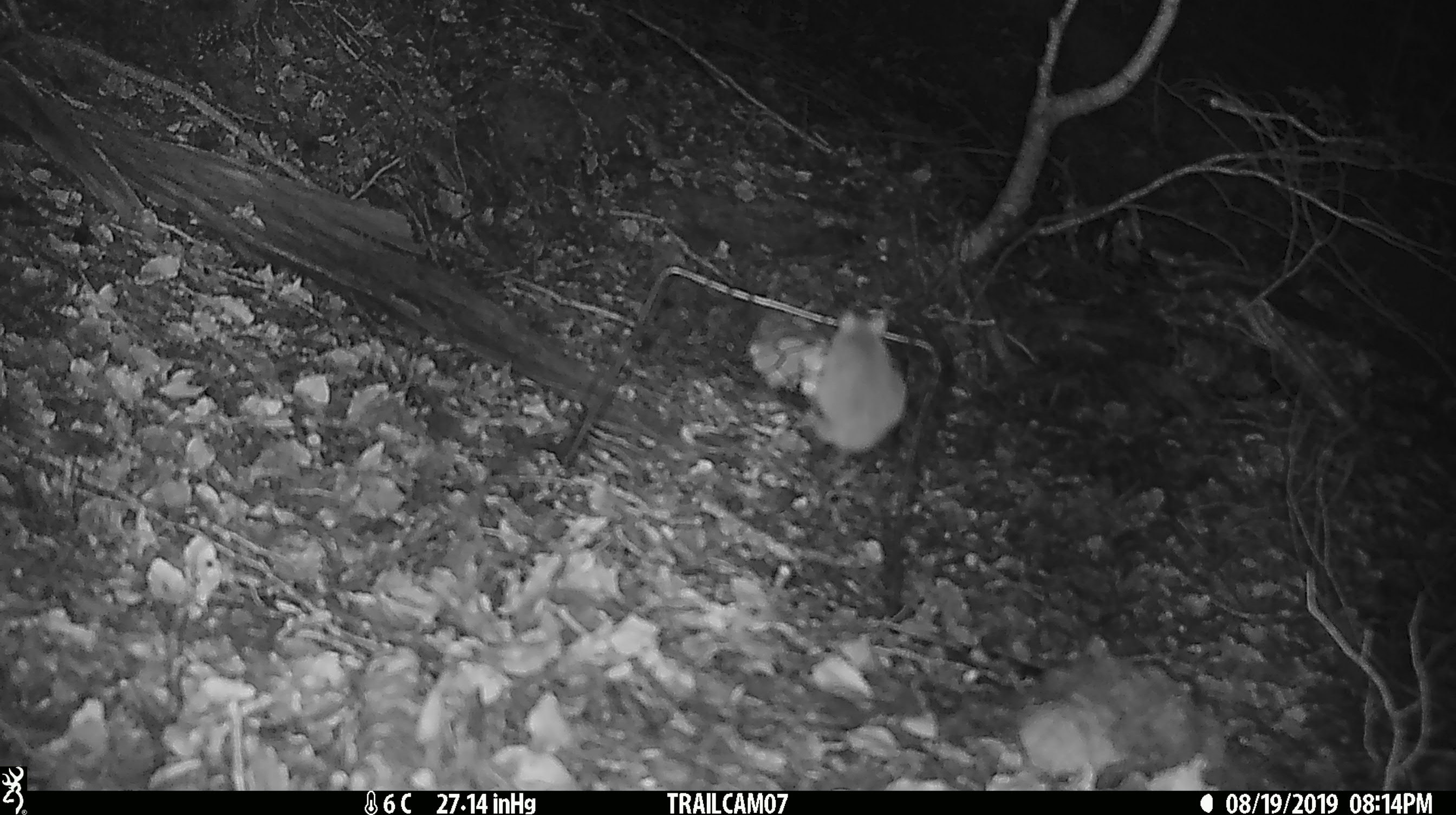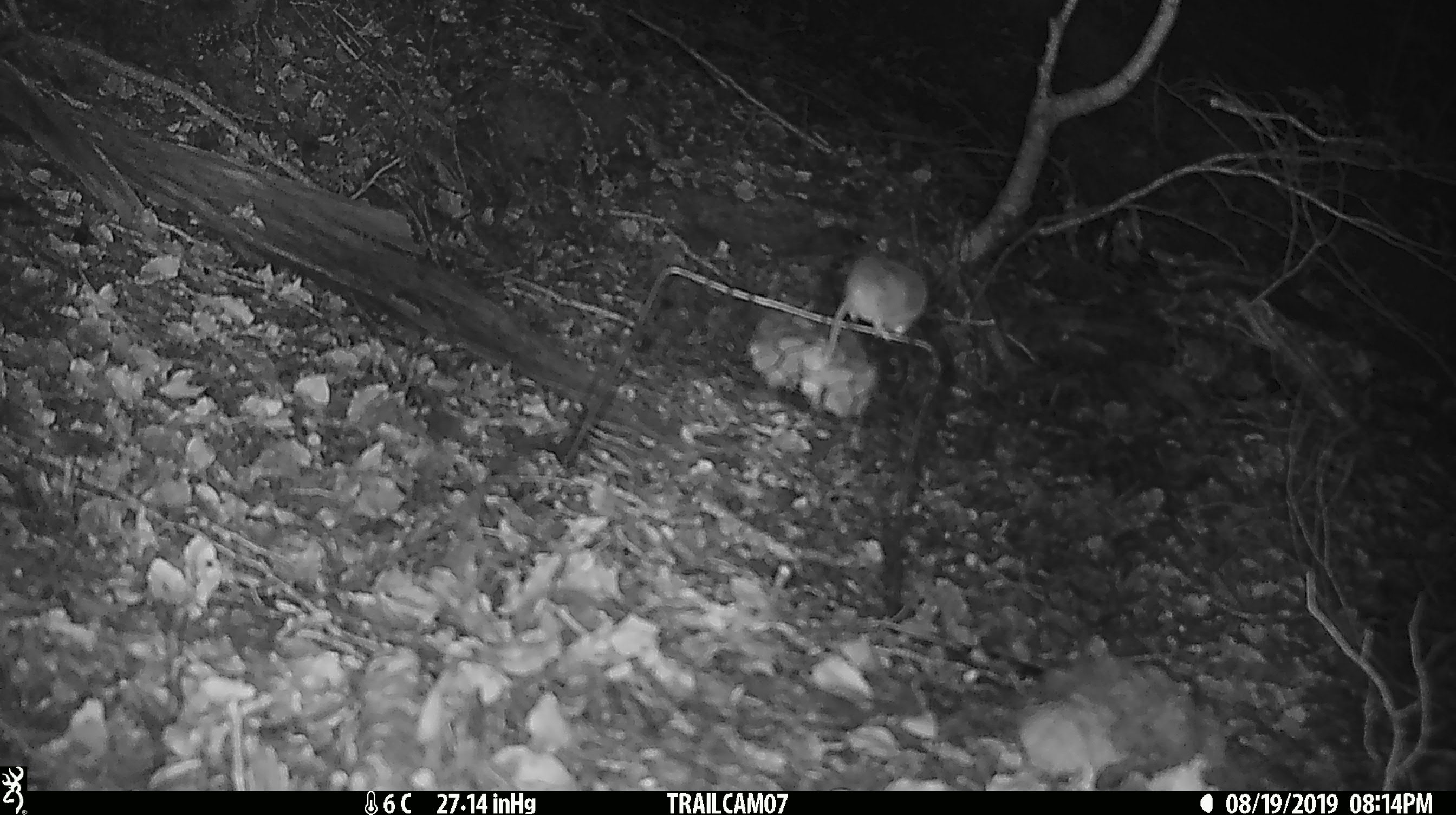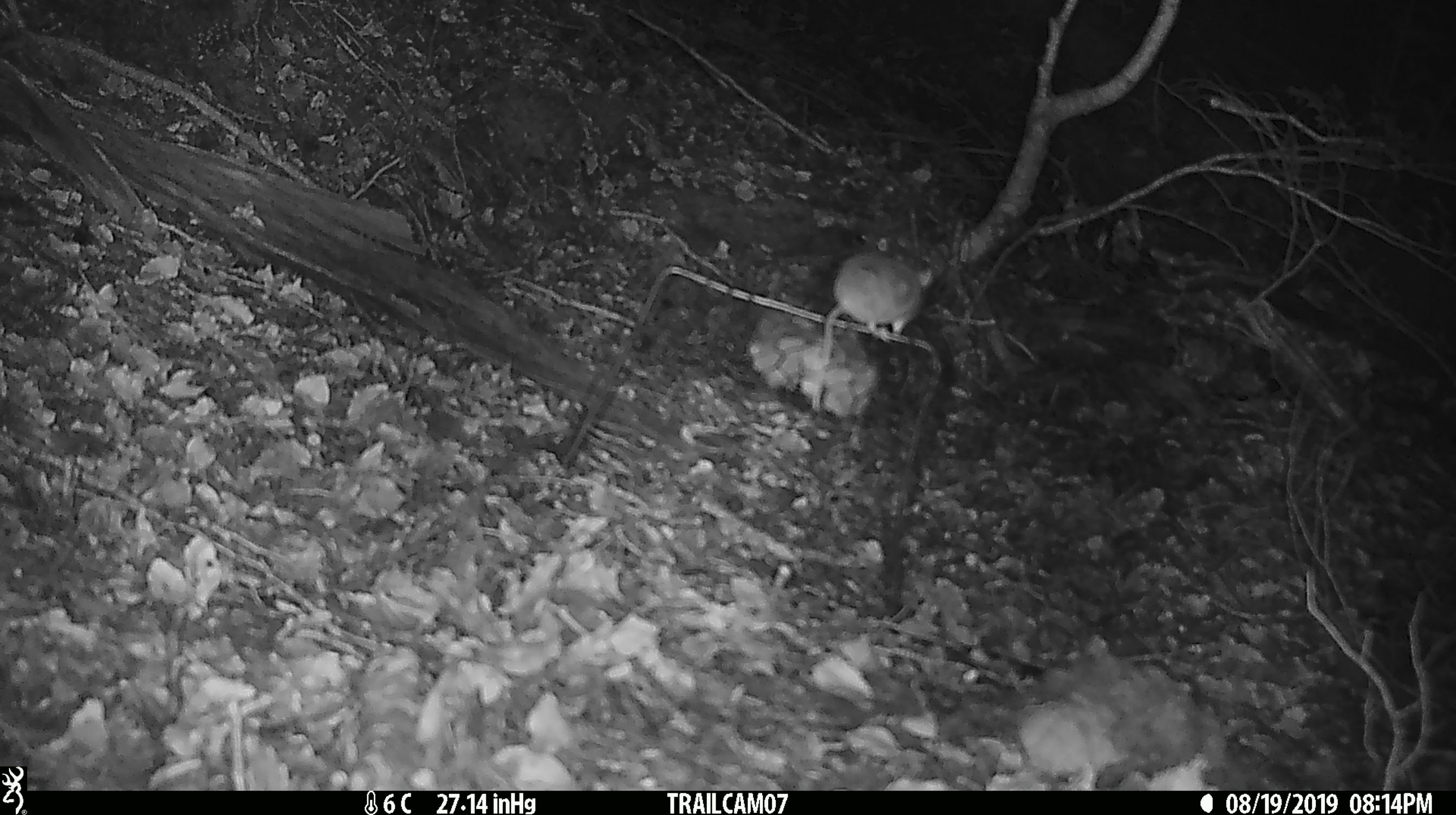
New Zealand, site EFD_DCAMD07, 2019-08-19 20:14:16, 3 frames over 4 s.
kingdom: Animalia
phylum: Chordata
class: Mammalia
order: Rodentia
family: Muridae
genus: Mus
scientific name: Mus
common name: mouse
Mouse (Mus).